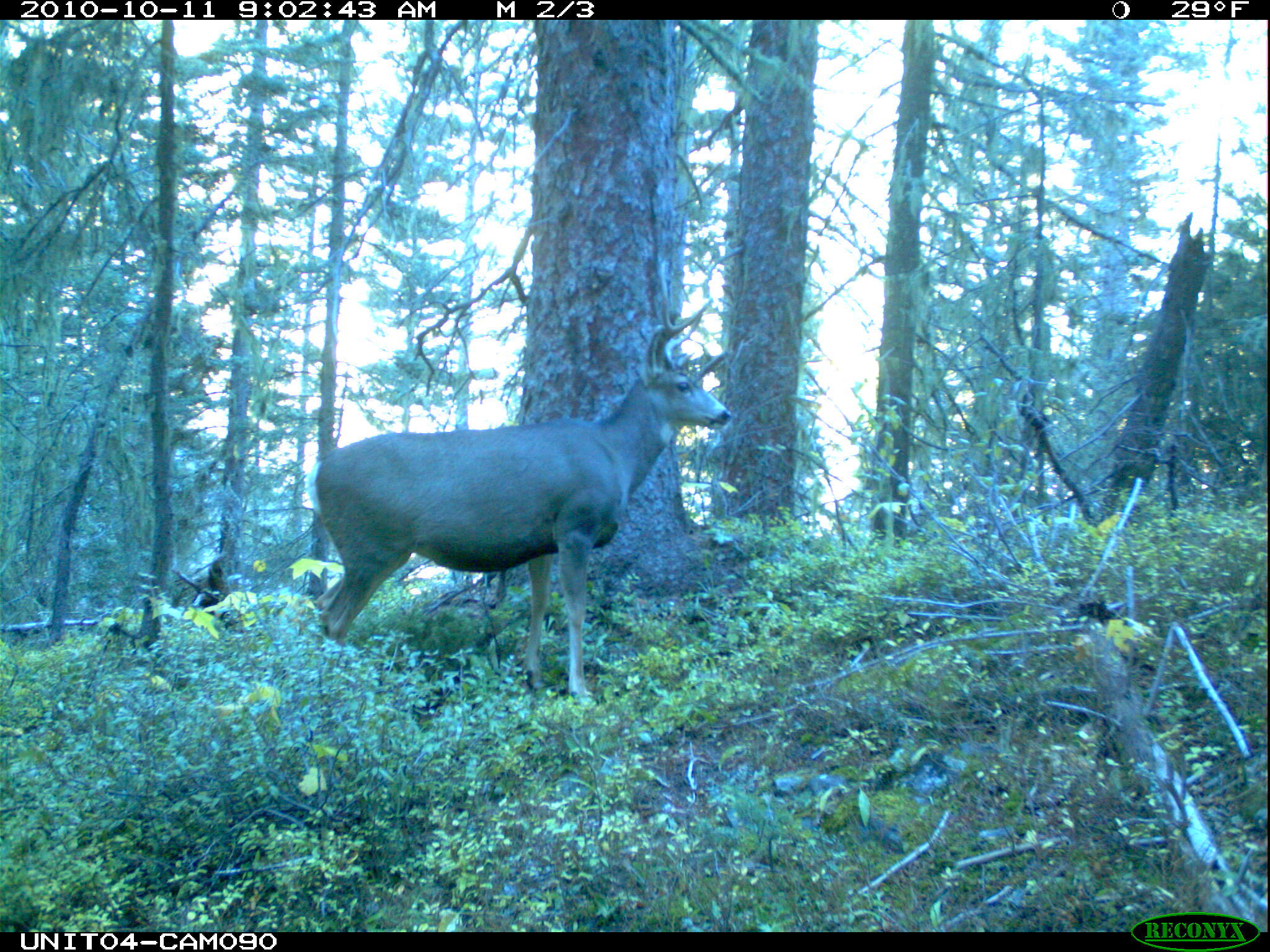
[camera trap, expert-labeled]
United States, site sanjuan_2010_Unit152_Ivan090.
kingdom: Animalia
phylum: Chordata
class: Mammalia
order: Artiodactyla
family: Cervidae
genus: Odocoileus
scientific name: Odocoileus hemionus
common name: mule deer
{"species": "Odocoileus hemionus (mule deer)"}